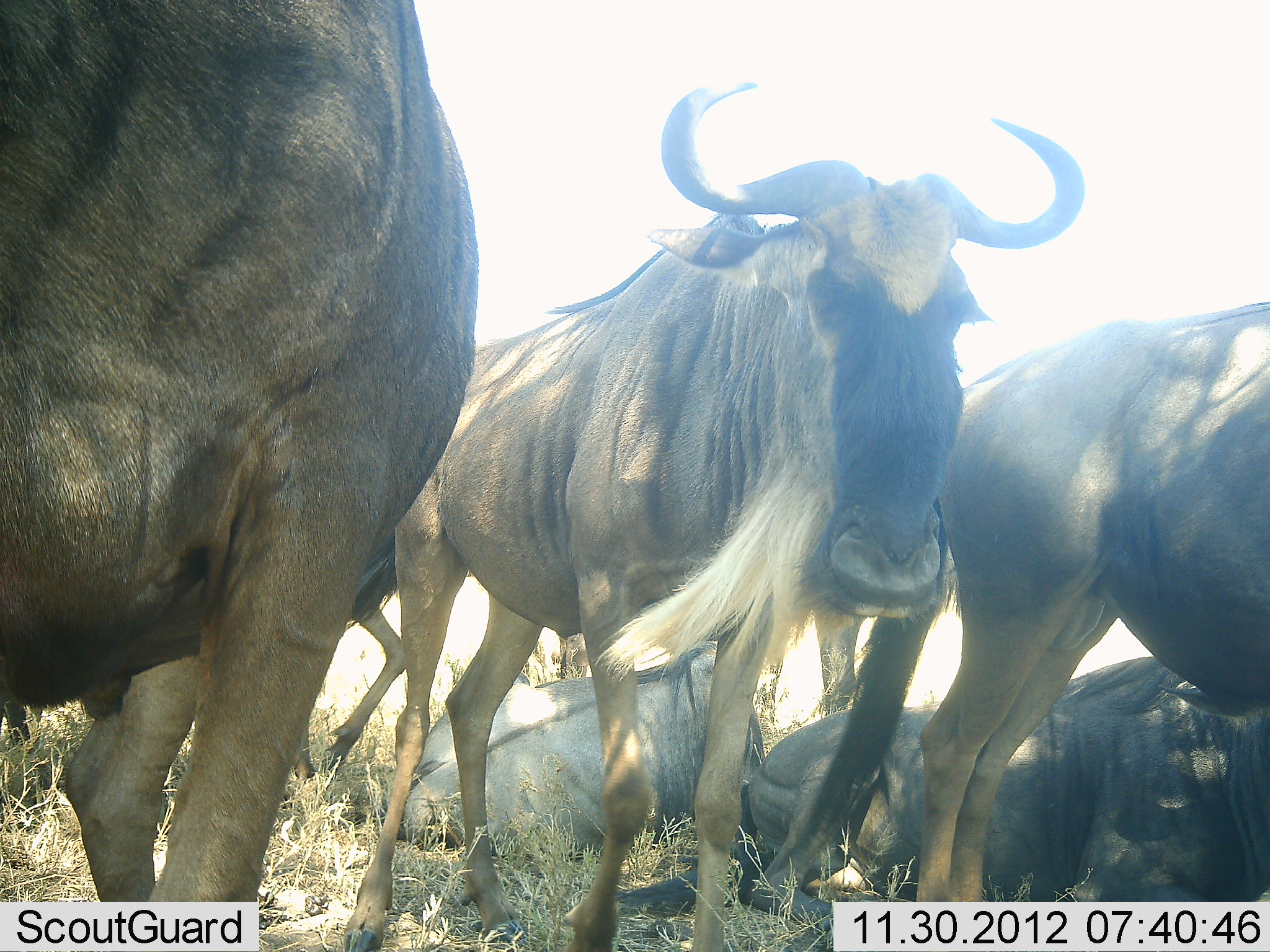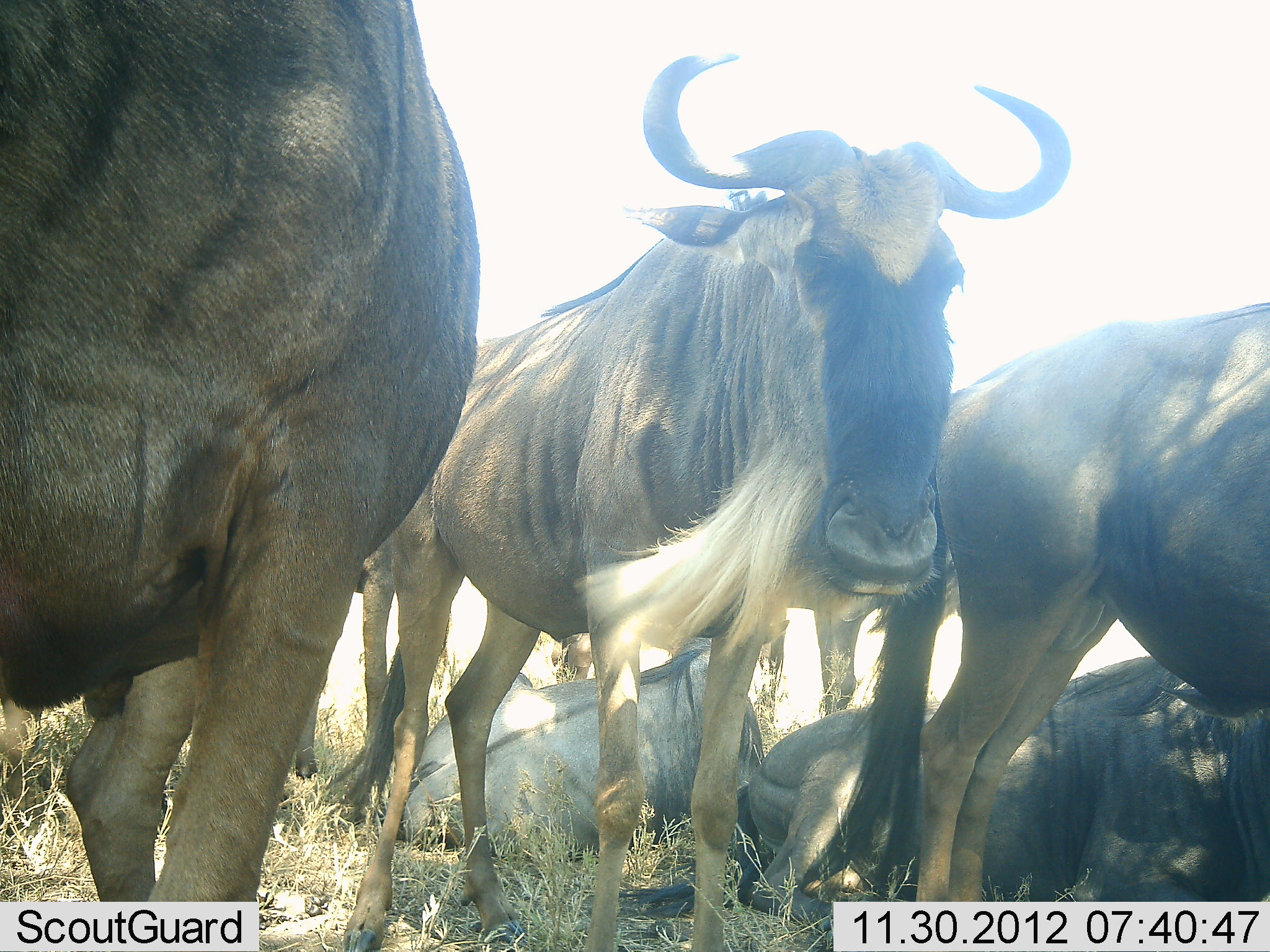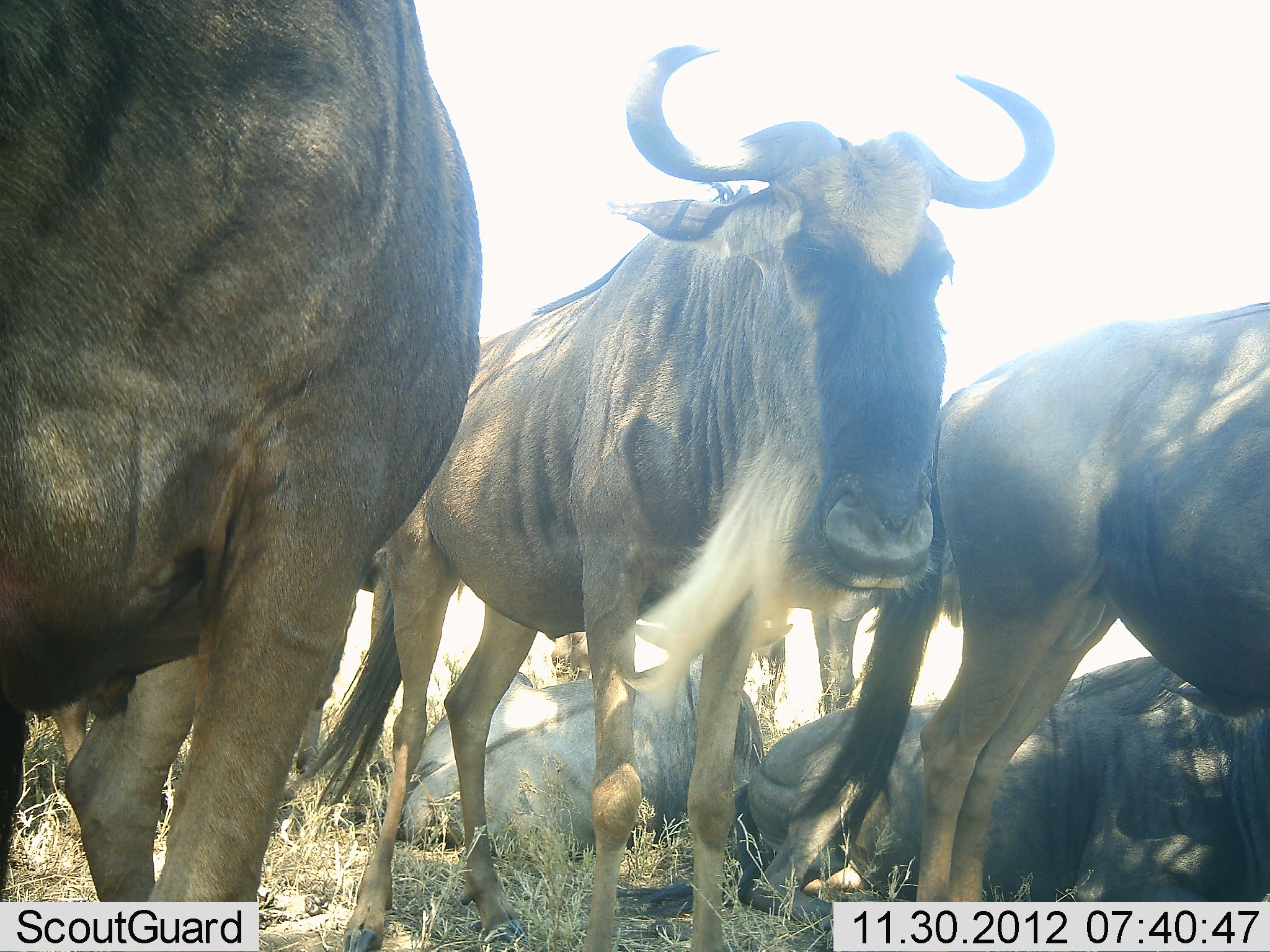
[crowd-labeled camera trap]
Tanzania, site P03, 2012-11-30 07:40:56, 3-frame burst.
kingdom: Animalia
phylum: Chordata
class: Mammalia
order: Artiodactyla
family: Bovidae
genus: Connochaetes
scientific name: Connochaetes taurinus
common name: blue wildebeest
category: wildebeest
Wildebeest (blue wildebeest) (Connochaetes taurinus), count 5. Behavior (volunteer vote fractions): standing 73%, resting 91%, moving 0%, interacting 0%. Young present (vote fraction): 0%. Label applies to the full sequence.